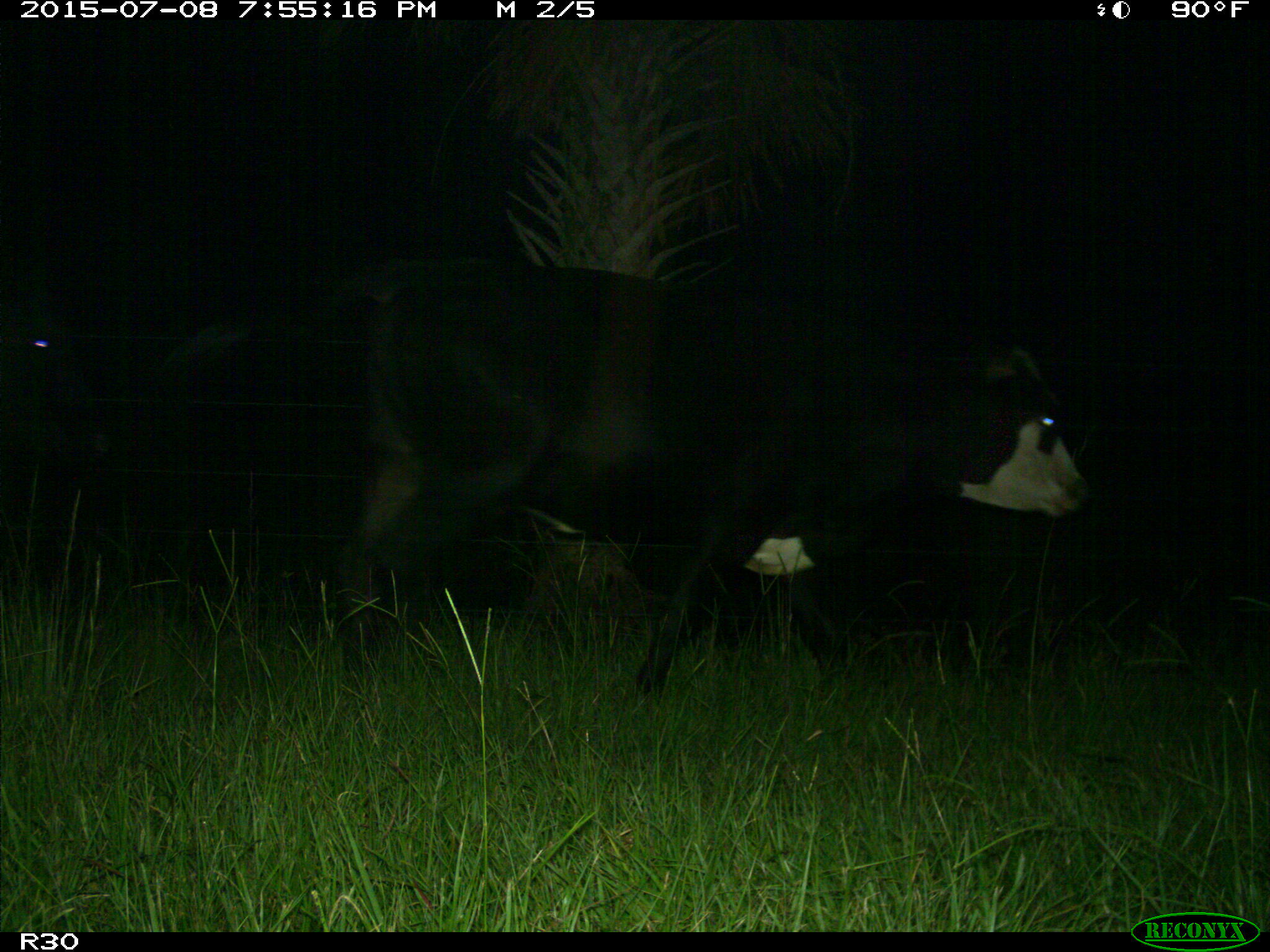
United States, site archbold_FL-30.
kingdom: Animalia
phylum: Chordata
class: Mammalia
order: Artiodactyla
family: Bovidae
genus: Bos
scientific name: Bos taurus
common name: domestic cow